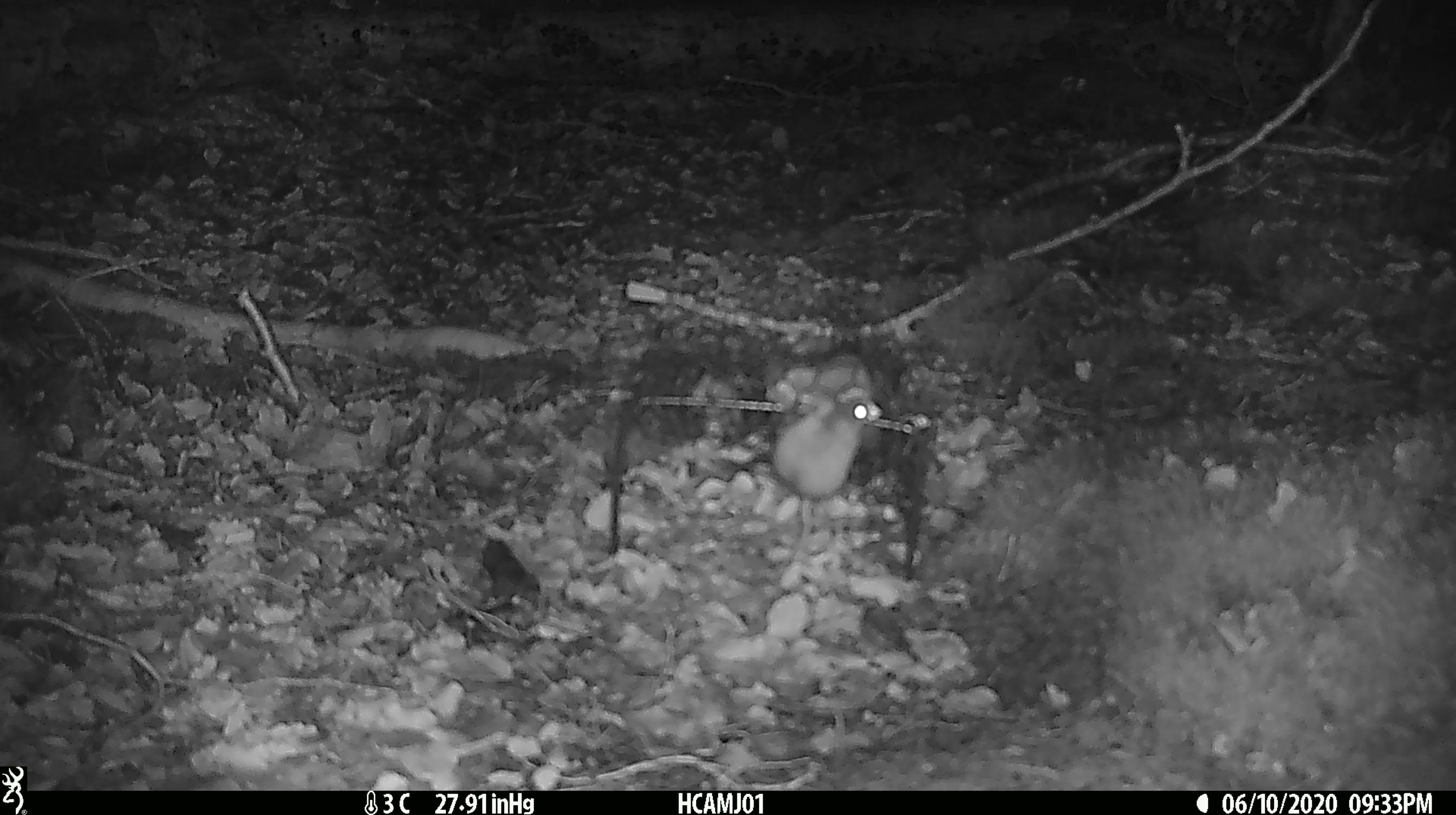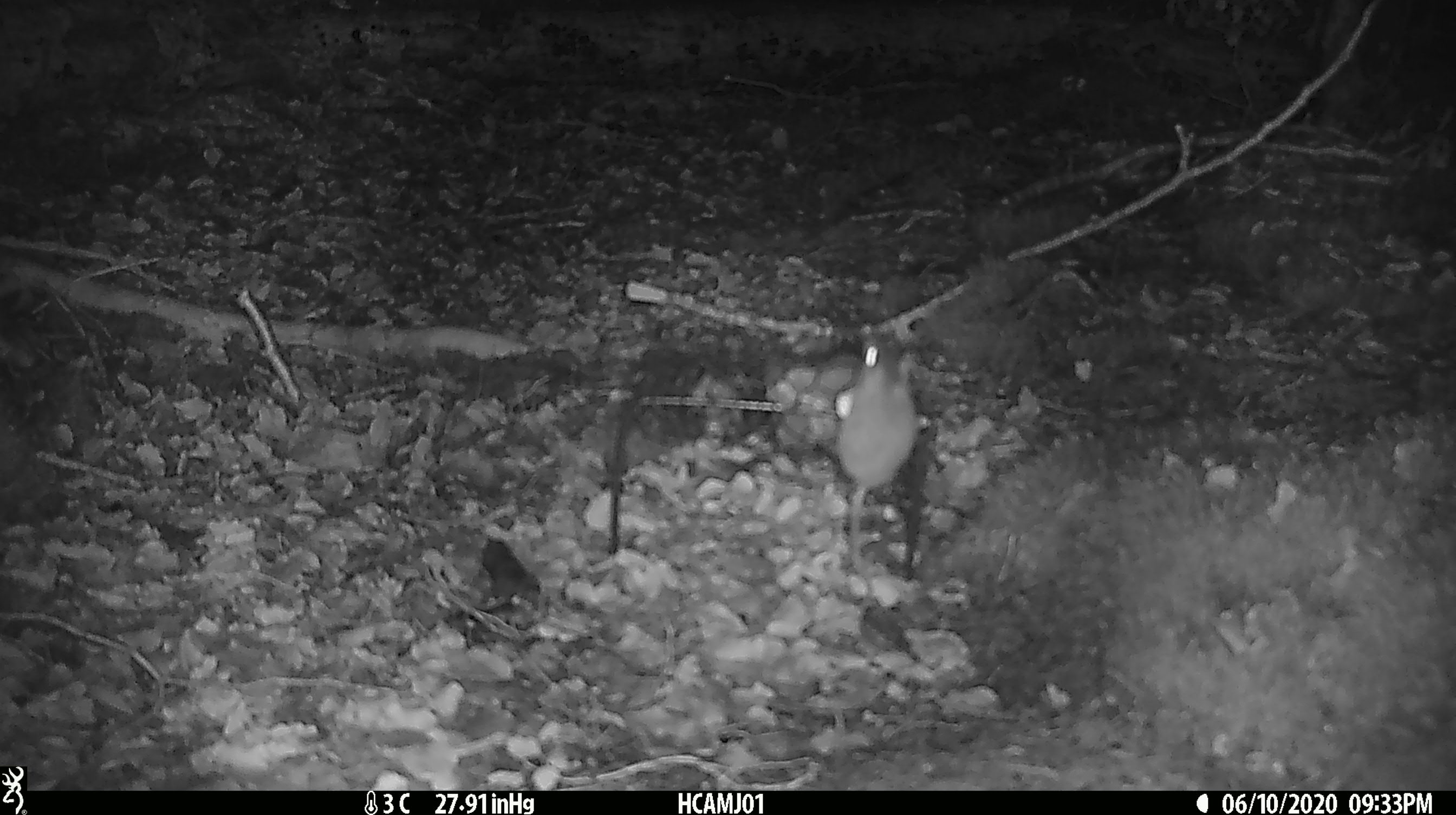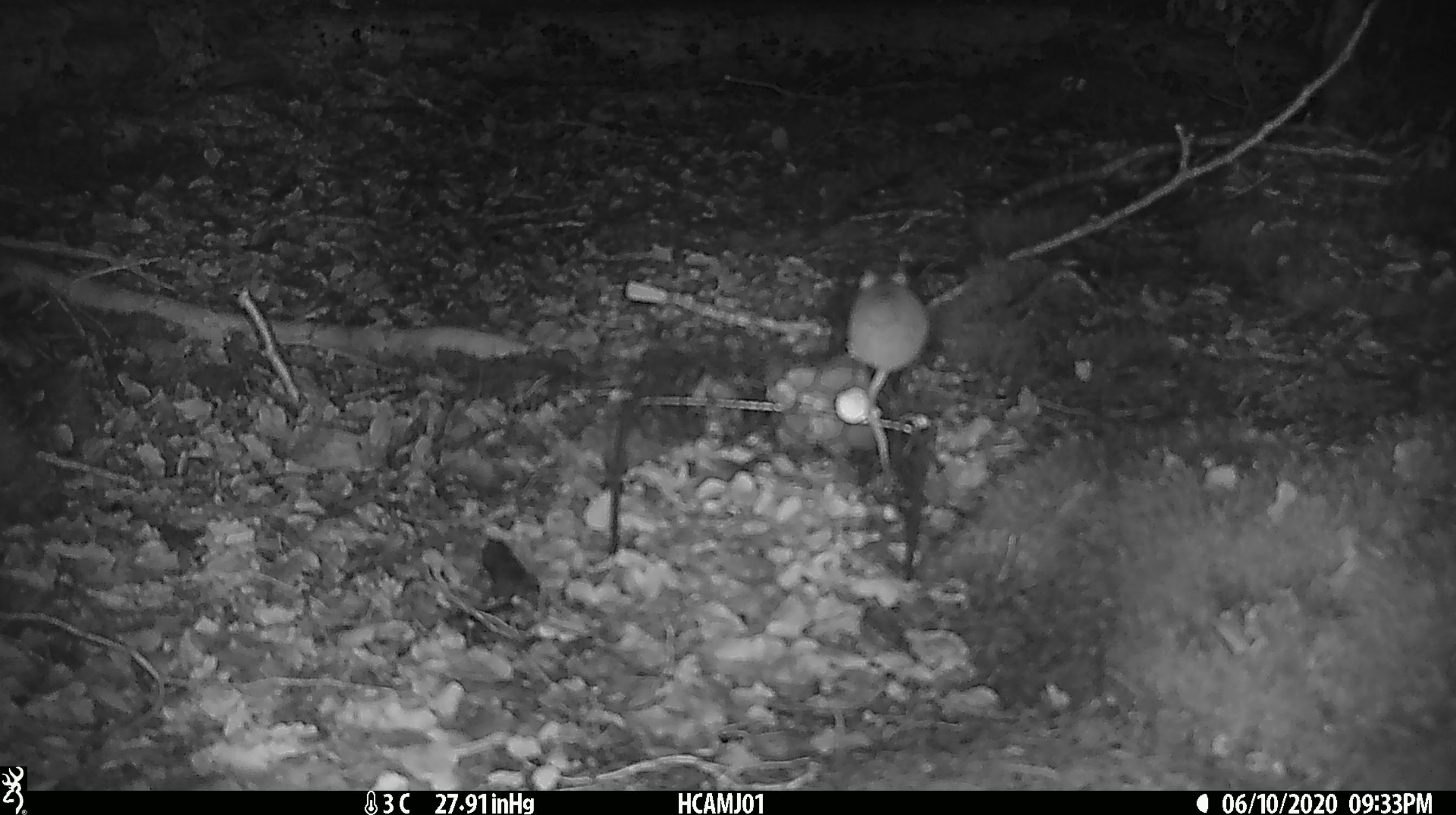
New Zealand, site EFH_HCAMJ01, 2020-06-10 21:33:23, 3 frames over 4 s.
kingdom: Animalia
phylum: Chordata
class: Mammalia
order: Rodentia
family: Muridae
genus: Mus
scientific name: Mus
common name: mouse